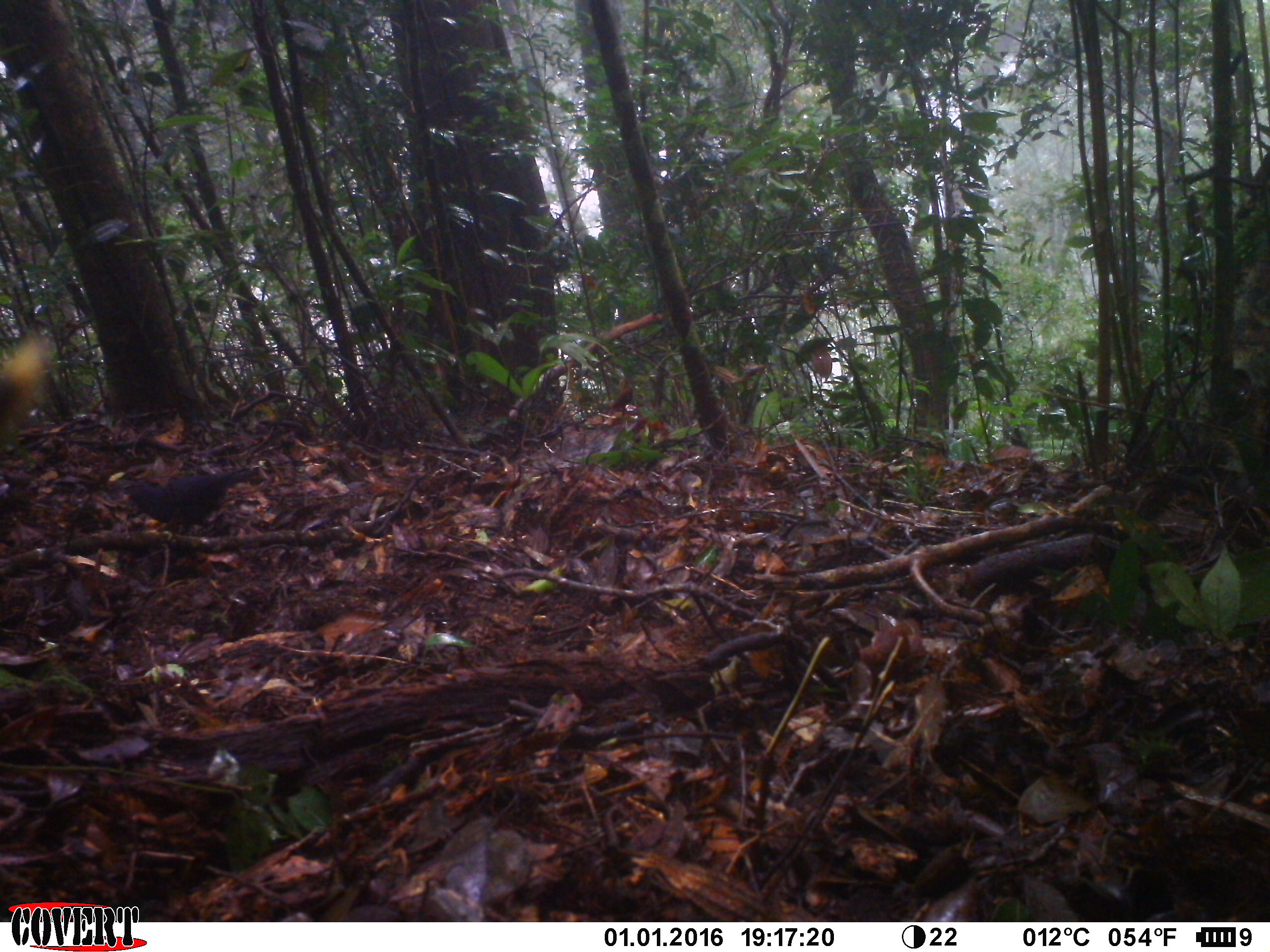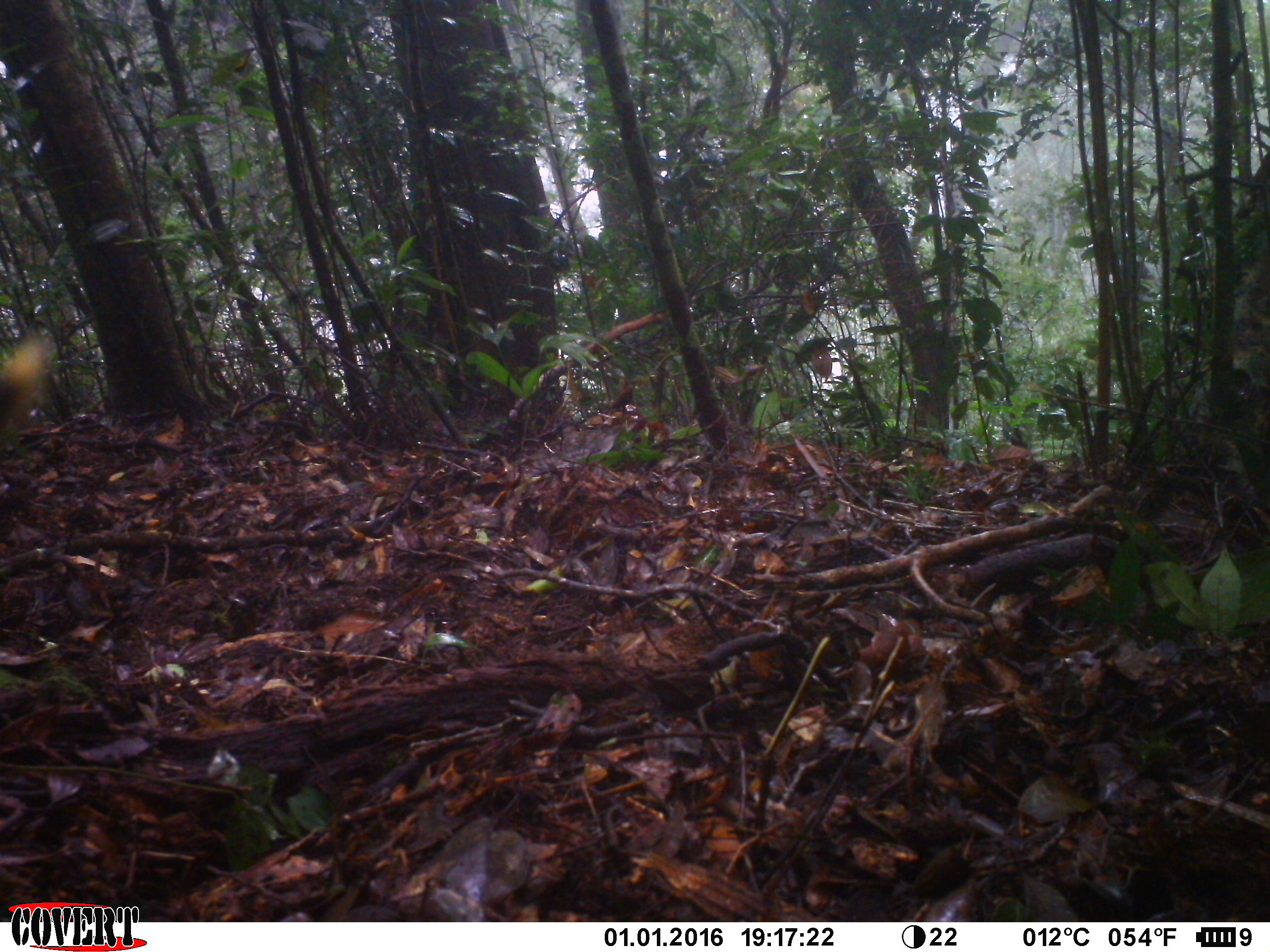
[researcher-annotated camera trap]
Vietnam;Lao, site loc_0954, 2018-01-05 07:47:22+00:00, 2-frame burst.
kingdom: Animalia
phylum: Chordata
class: Aves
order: Passeriformes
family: Muscicapidae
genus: Myophonus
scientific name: Myophonus caeruleus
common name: blue whistling thrush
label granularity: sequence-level